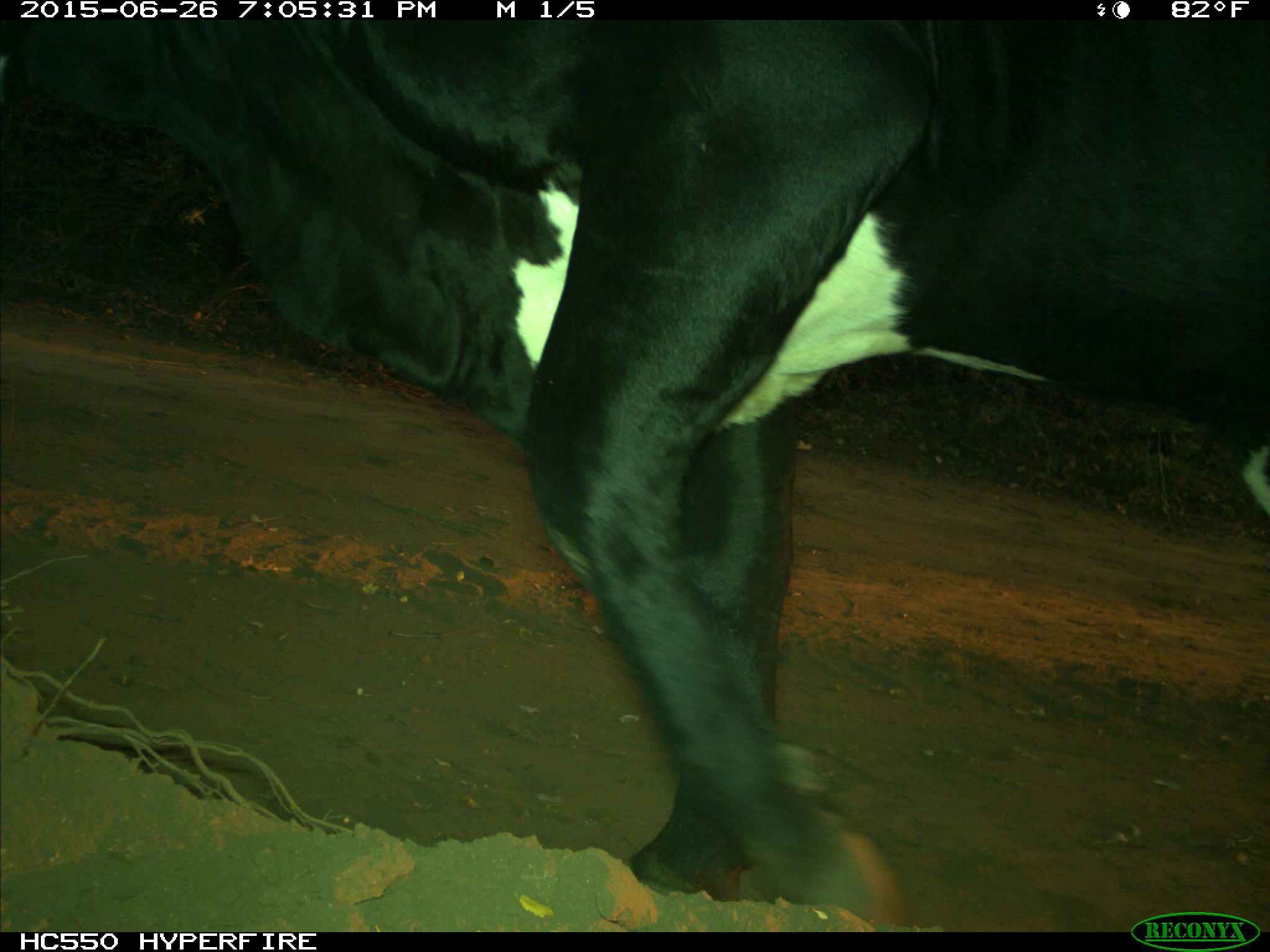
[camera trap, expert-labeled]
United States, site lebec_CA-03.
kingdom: Animalia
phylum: Chordata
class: Mammalia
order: Artiodactyla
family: Bovidae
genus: Bos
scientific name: Bos taurus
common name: domestic cow